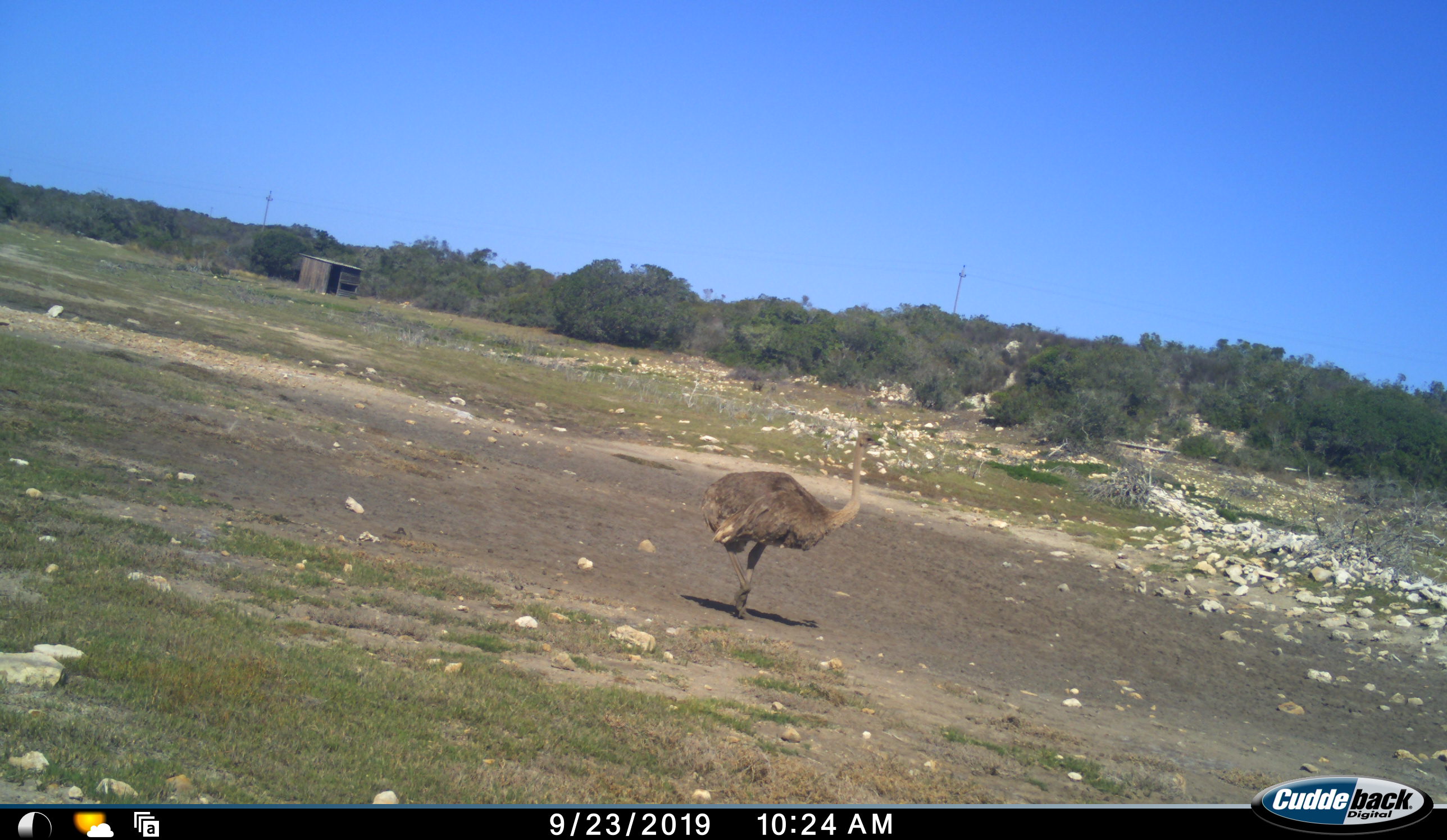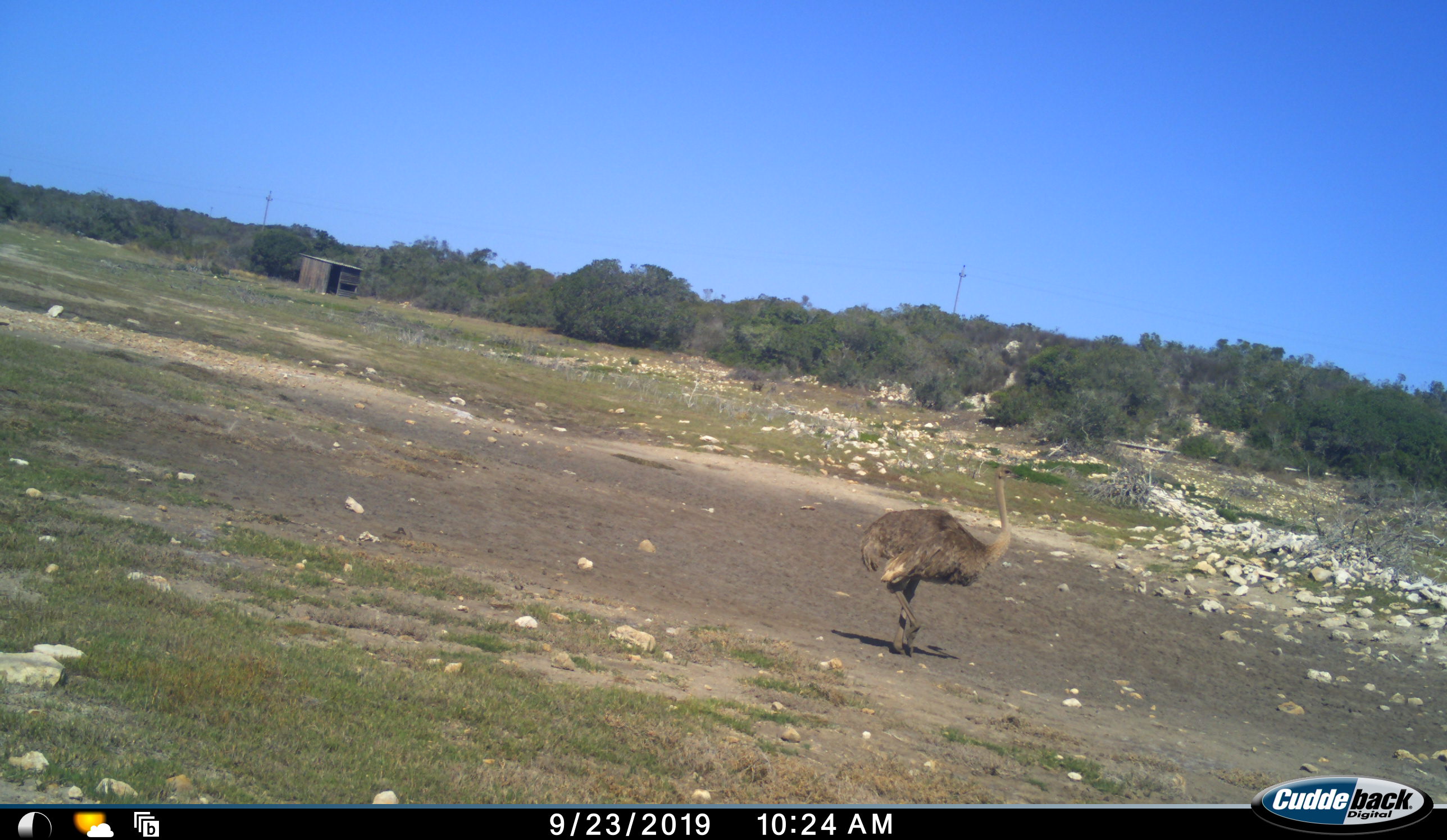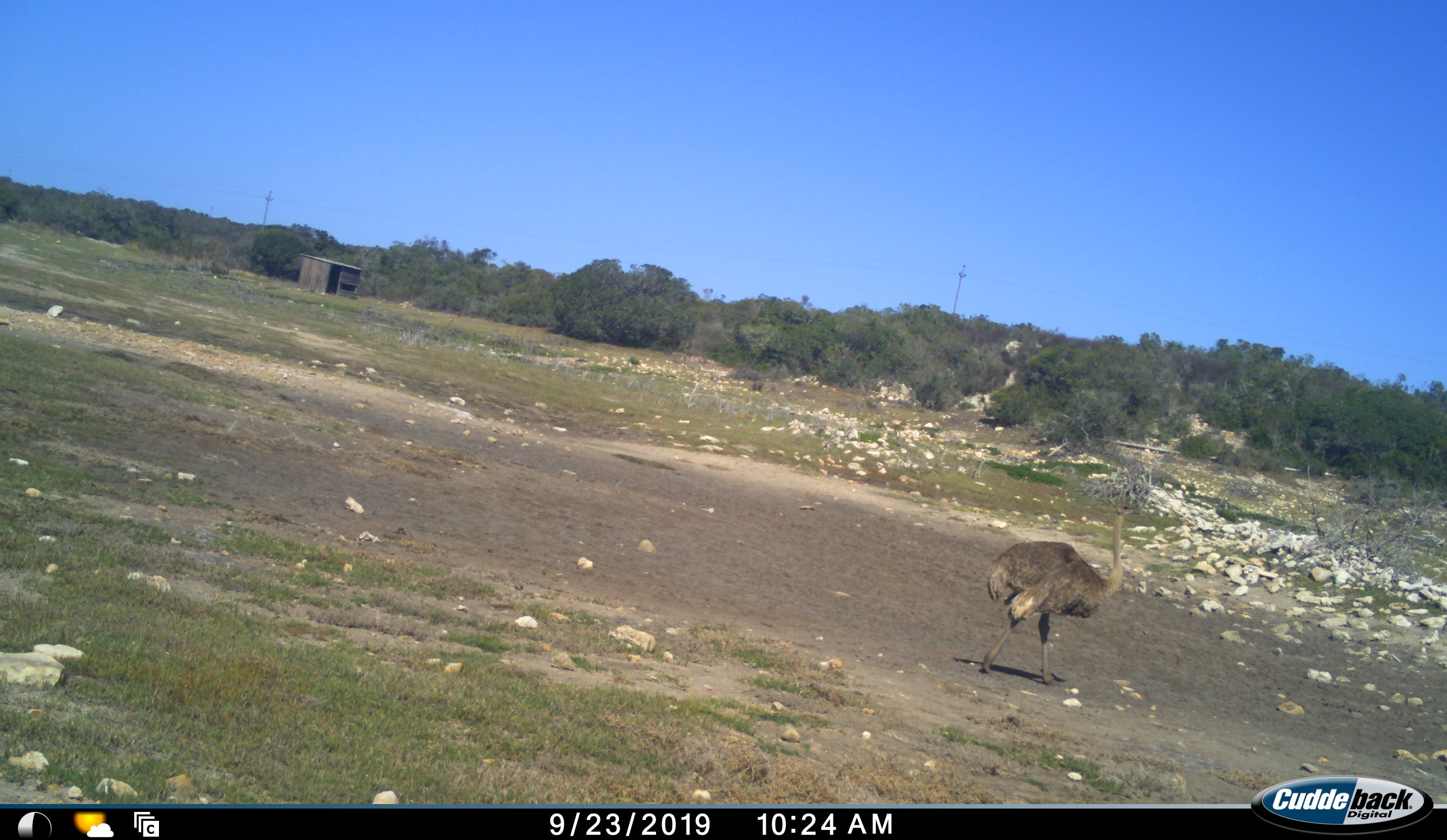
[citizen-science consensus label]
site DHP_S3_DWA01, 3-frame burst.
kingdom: Animalia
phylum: Chordata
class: Aves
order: Struthioniformes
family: Struthionidae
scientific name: Struthionidae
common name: ostrich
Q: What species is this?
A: Ostrich (Struthionidae).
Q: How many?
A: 1.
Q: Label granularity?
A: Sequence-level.